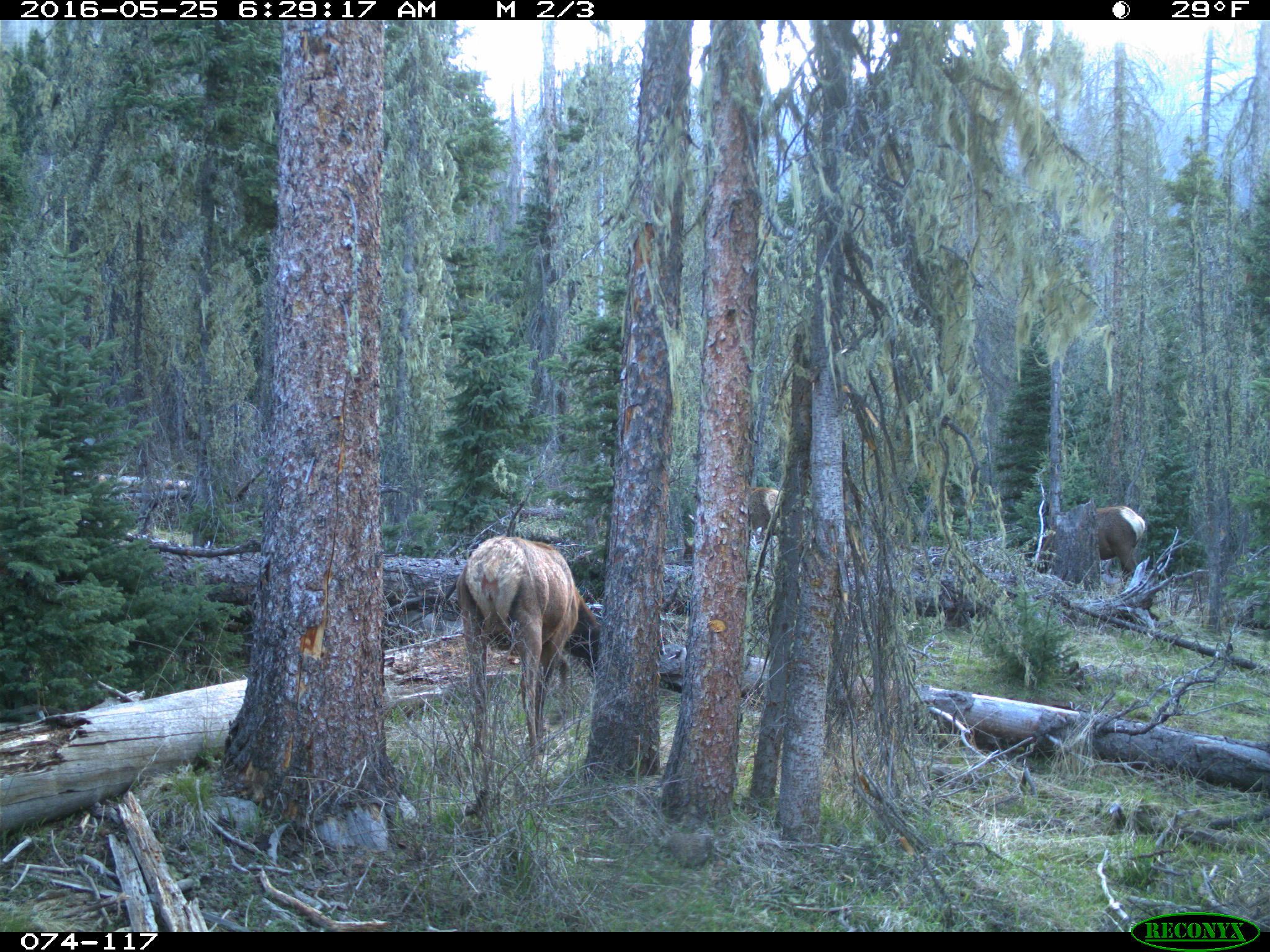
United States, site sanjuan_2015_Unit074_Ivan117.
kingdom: Animalia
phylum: Chordata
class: Mammalia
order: Artiodactyla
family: Cervidae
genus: Cervus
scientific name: Cervus elaphus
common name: red deer